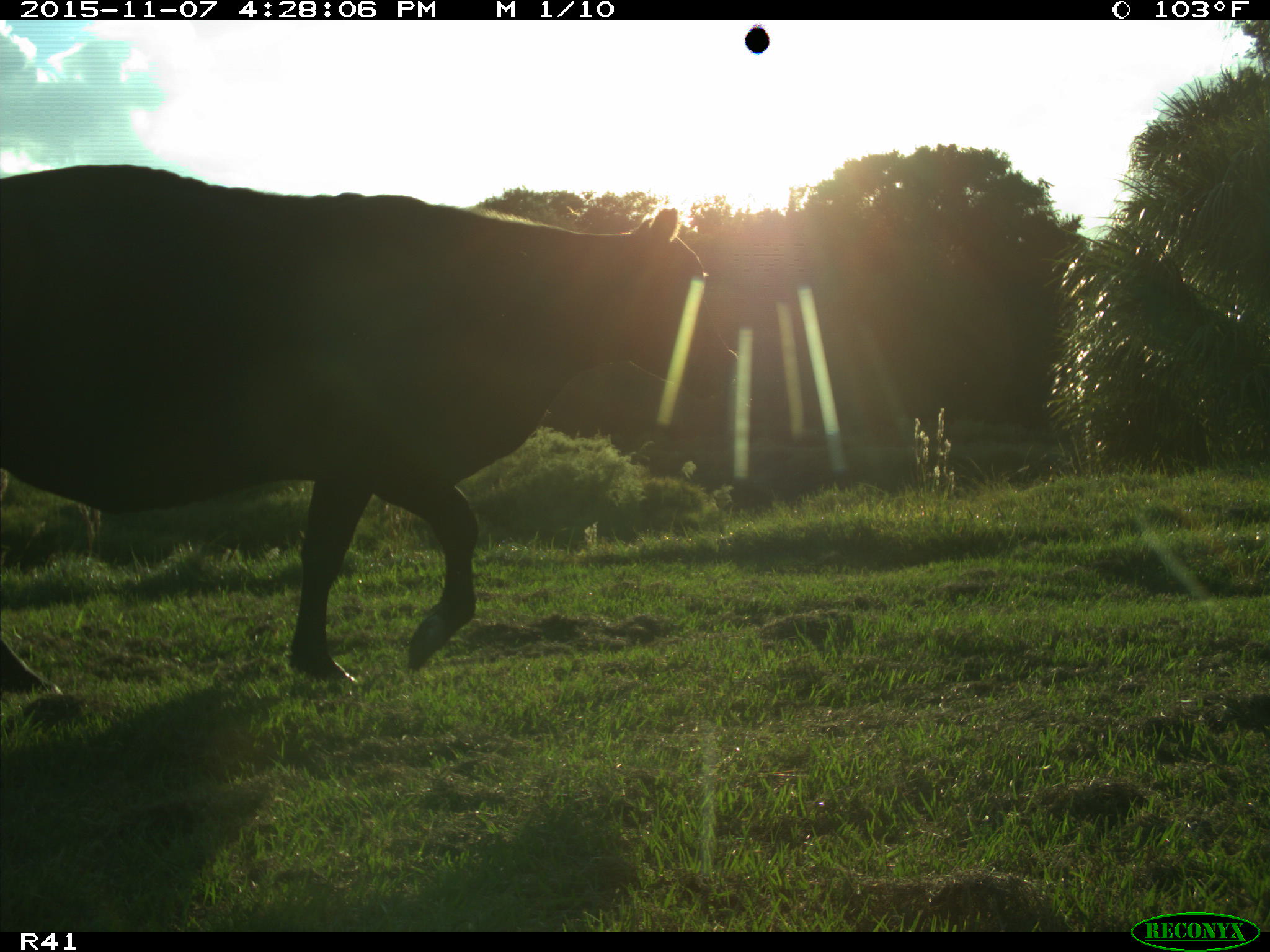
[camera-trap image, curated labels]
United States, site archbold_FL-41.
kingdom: Animalia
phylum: Chordata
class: Mammalia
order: Artiodactyla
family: Bovidae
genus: Bos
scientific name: Bos taurus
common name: domestic cow